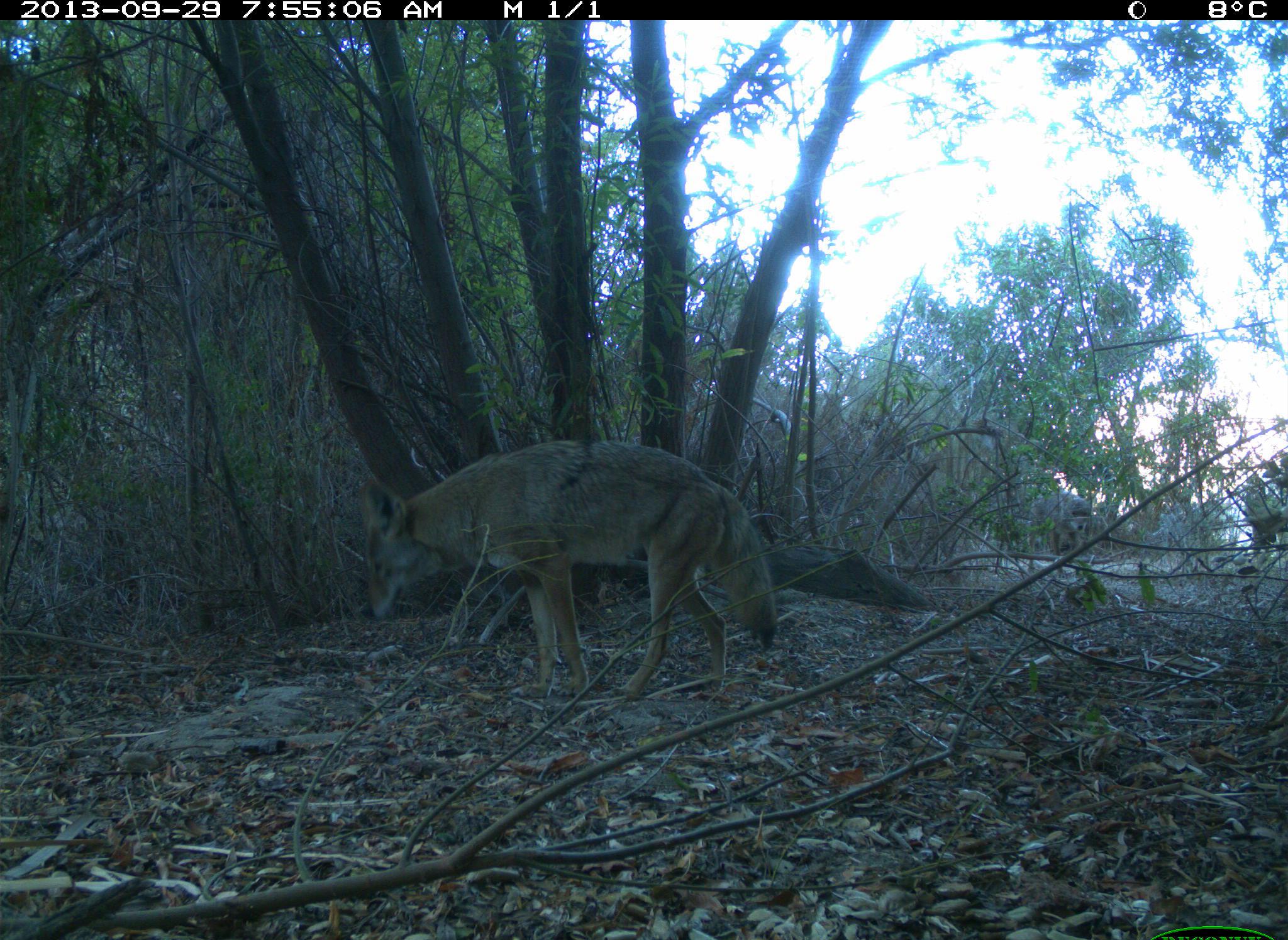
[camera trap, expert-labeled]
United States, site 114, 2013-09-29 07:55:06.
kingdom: Animalia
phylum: Chordata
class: Mammalia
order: Carnivora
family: Canidae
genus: Canis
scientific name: Canis latrans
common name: coyote